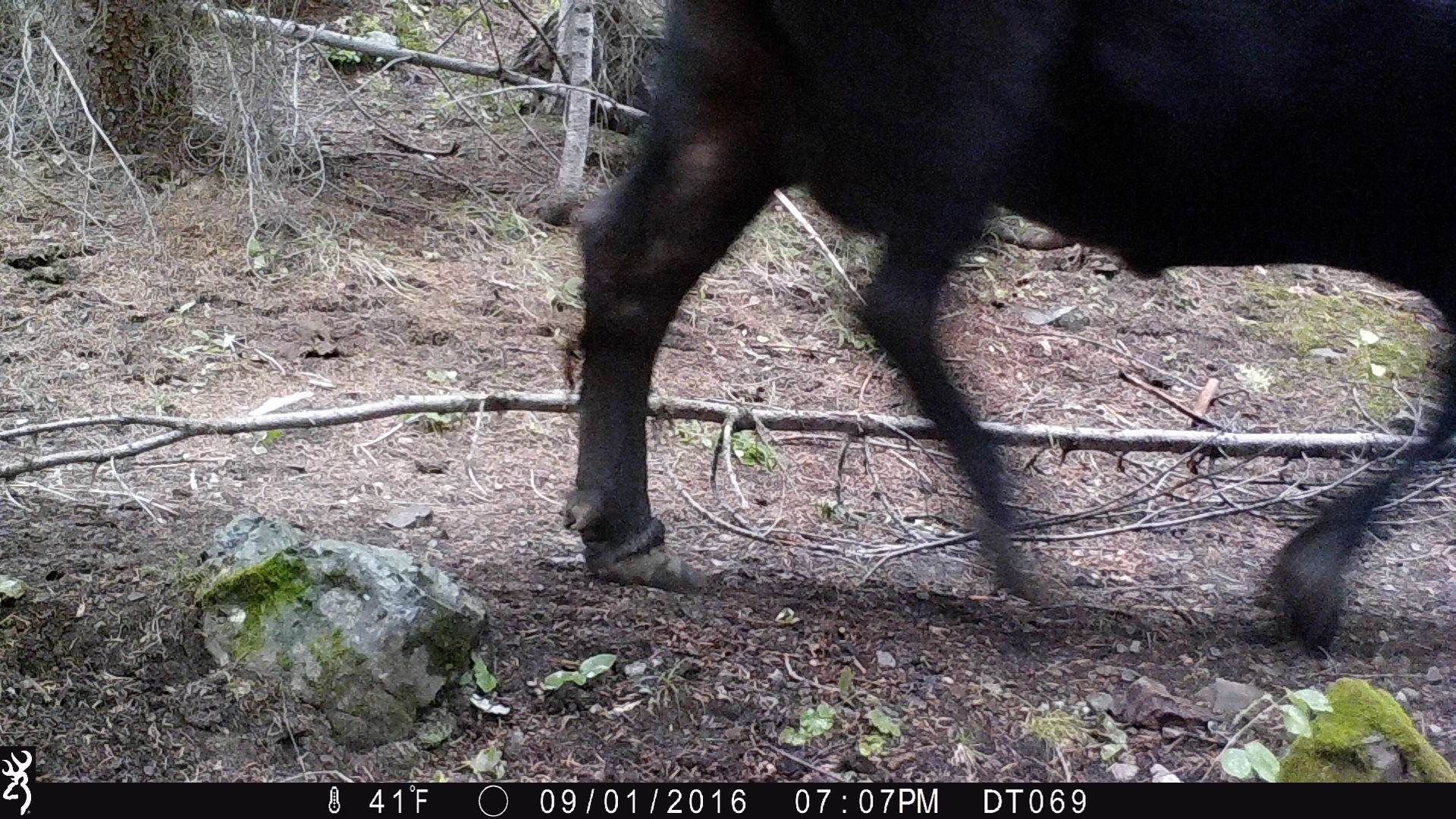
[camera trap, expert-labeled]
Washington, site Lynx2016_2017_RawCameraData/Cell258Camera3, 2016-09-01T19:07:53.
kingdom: Animalia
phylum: Chordata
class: Mammalia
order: Artiodactyla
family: Bovidae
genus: Bos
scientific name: Bos taurus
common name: domestic cattle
Domestic cattle (Bos taurus). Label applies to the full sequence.